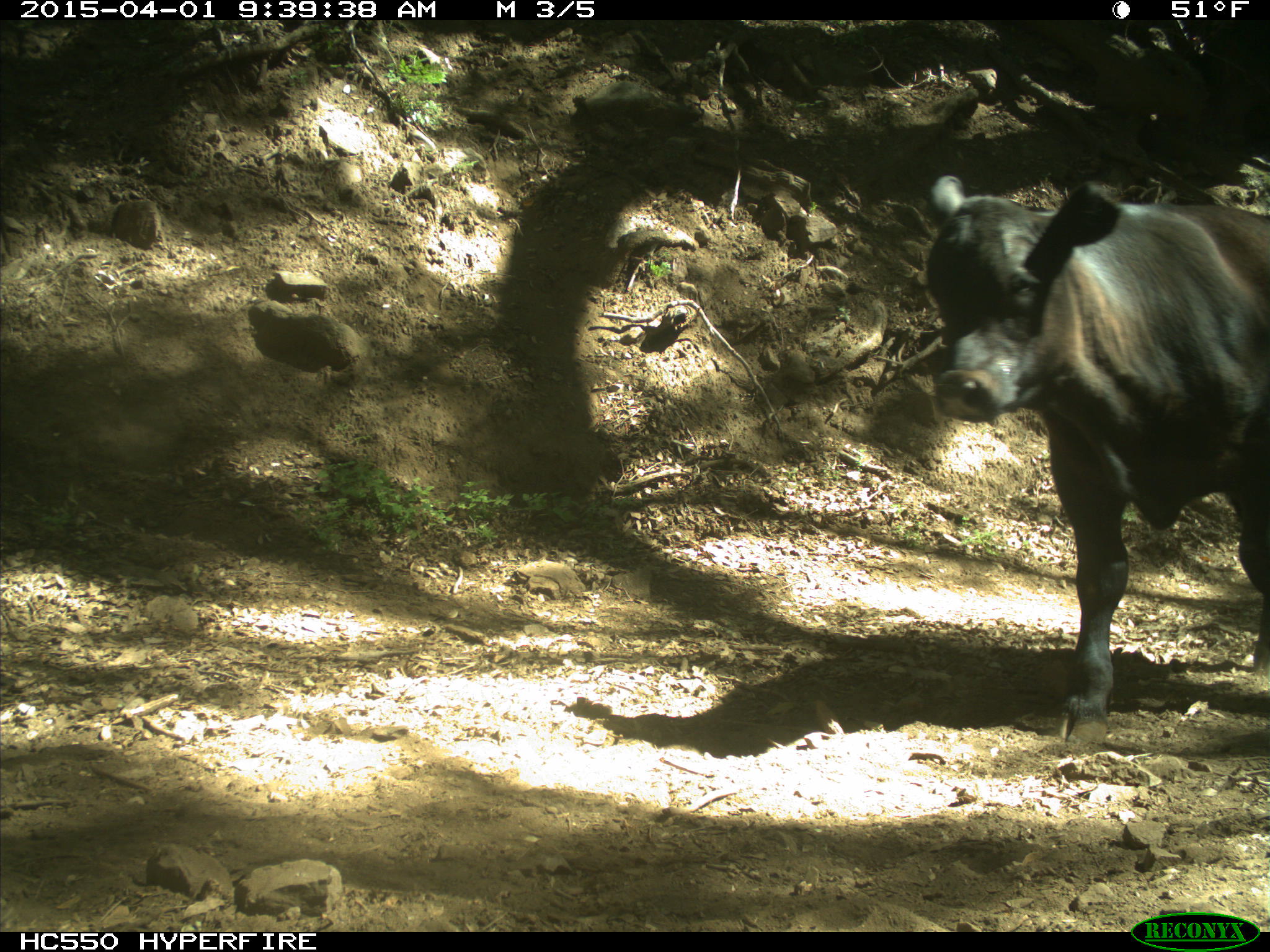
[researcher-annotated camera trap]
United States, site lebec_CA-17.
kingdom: Animalia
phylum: Chordata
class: Mammalia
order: Artiodactyla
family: Bovidae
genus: Bos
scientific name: Bos taurus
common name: domestic cow